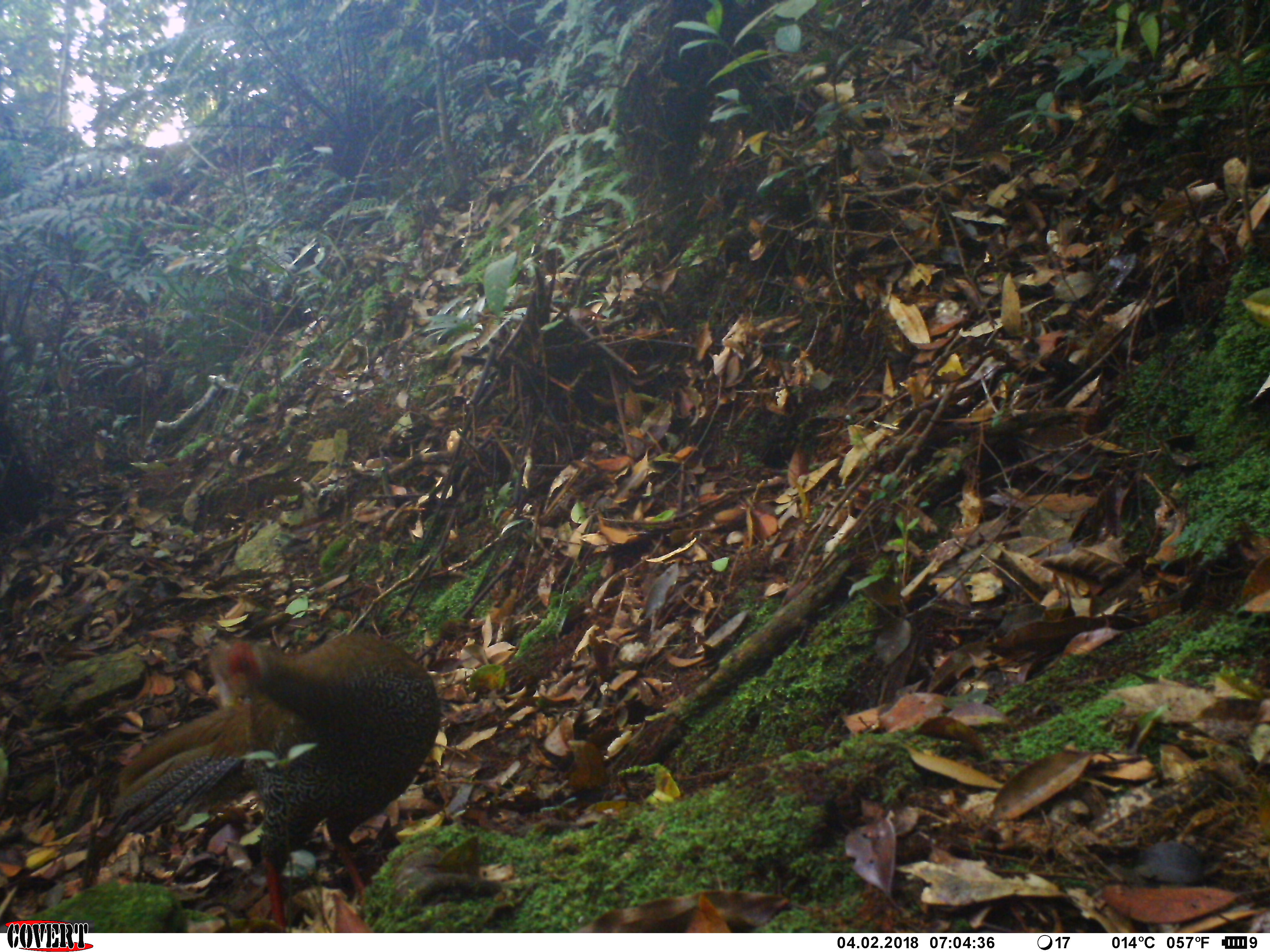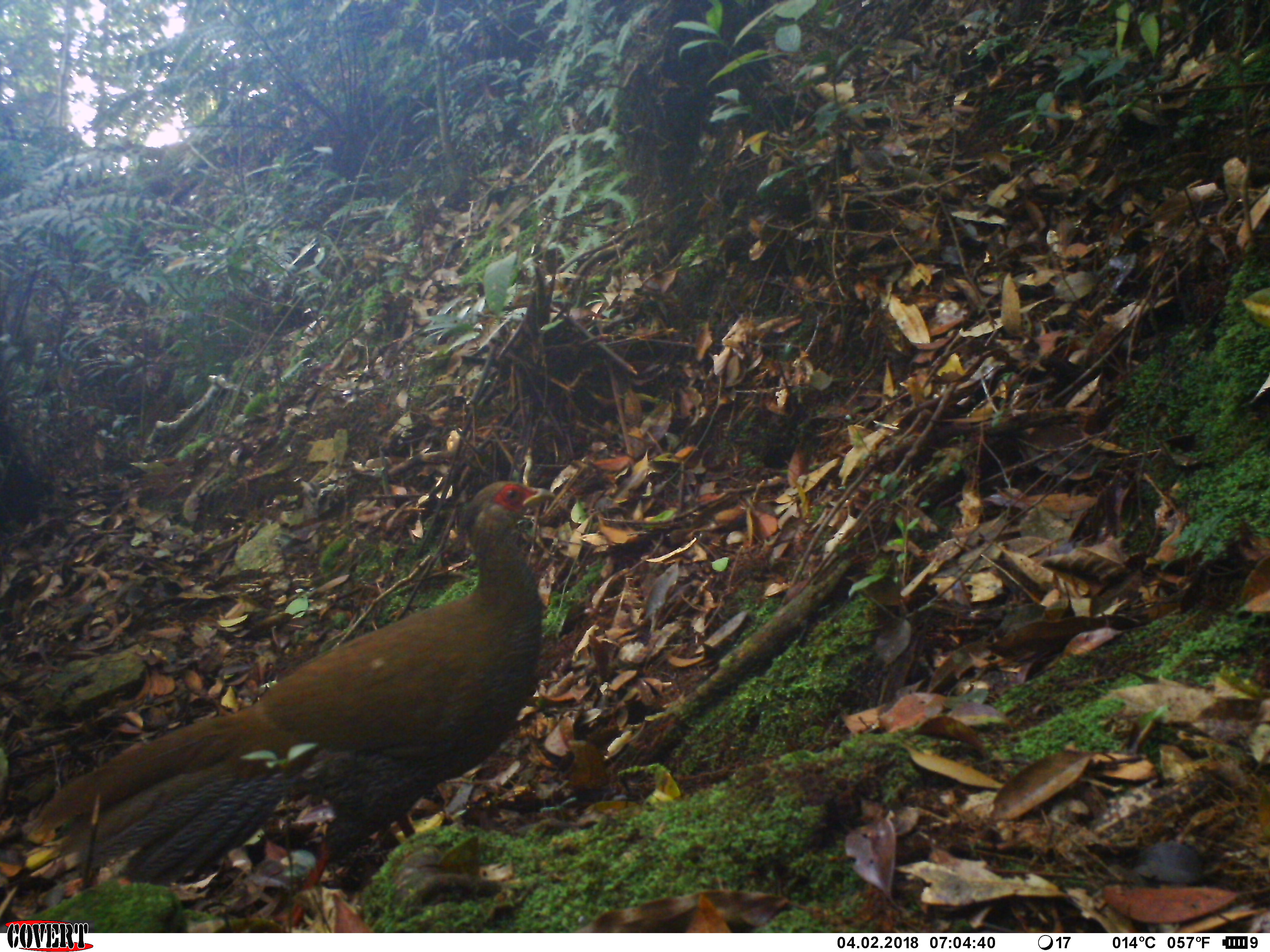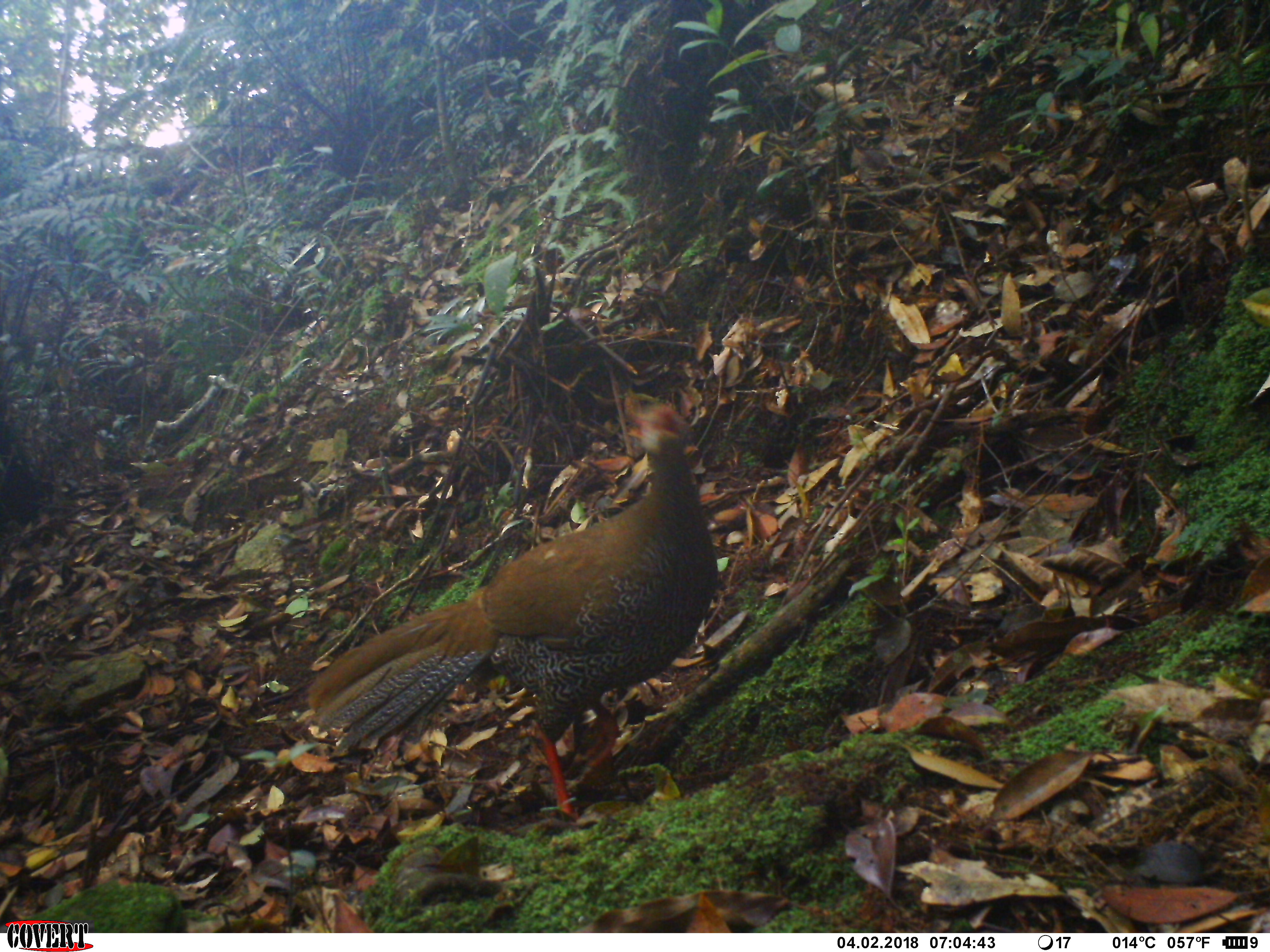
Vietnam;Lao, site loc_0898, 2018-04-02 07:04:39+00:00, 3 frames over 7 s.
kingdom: Animalia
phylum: Chordata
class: Aves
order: Galliformes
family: Phasianidae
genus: Lophura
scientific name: Lophura nycthemera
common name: silver pheasant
Silver pheasant (Lophura nycthemera). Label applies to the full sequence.